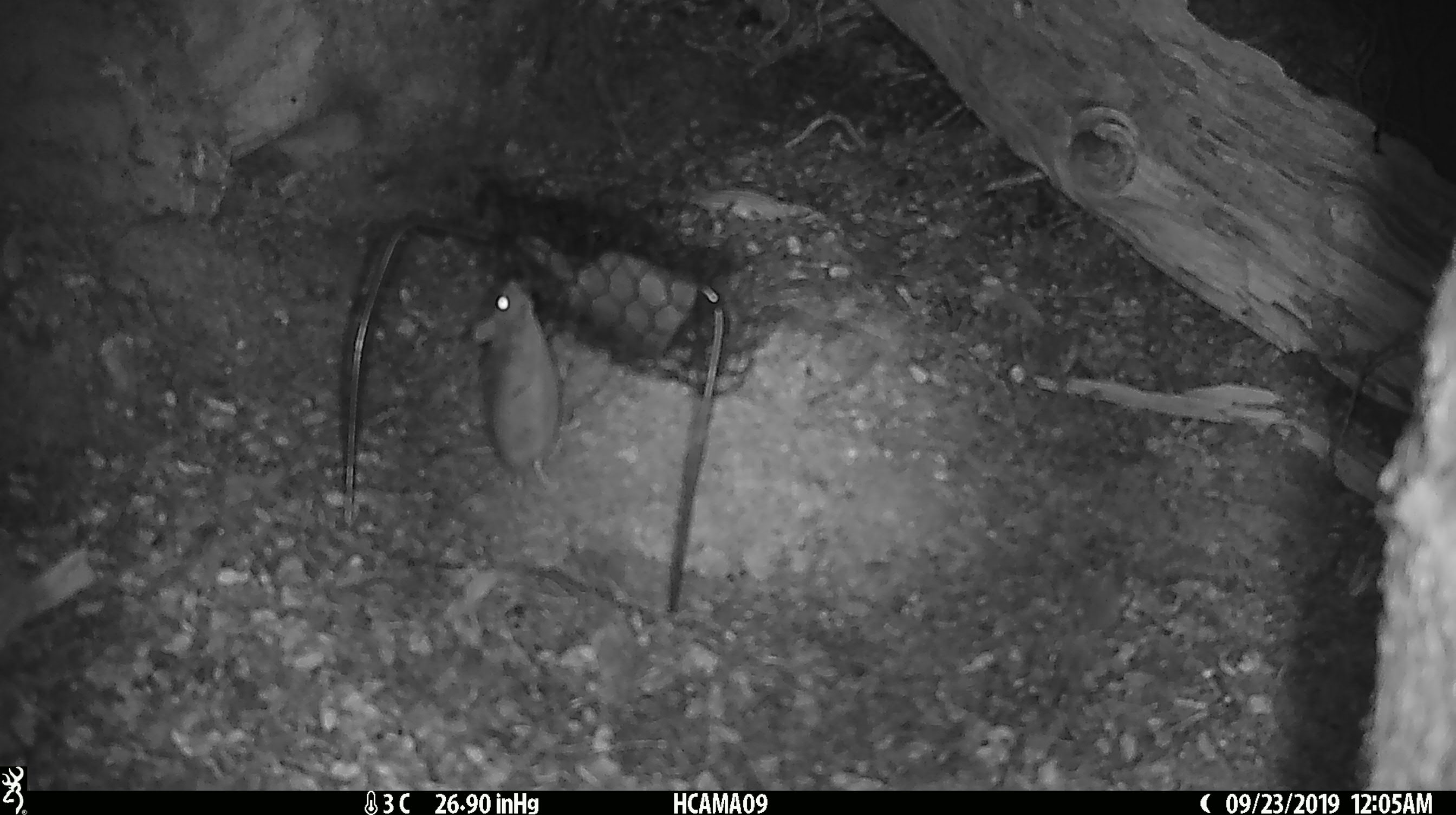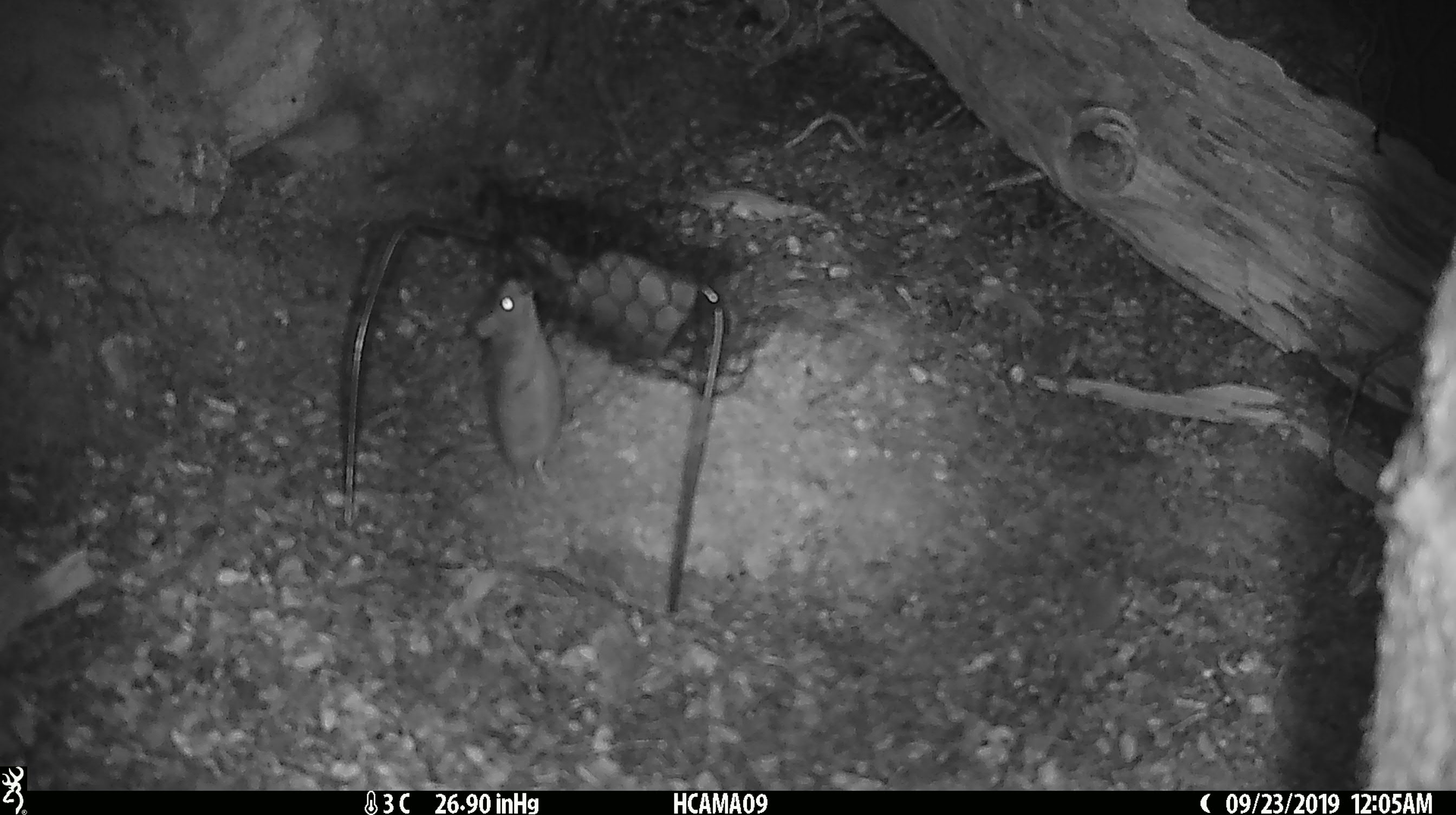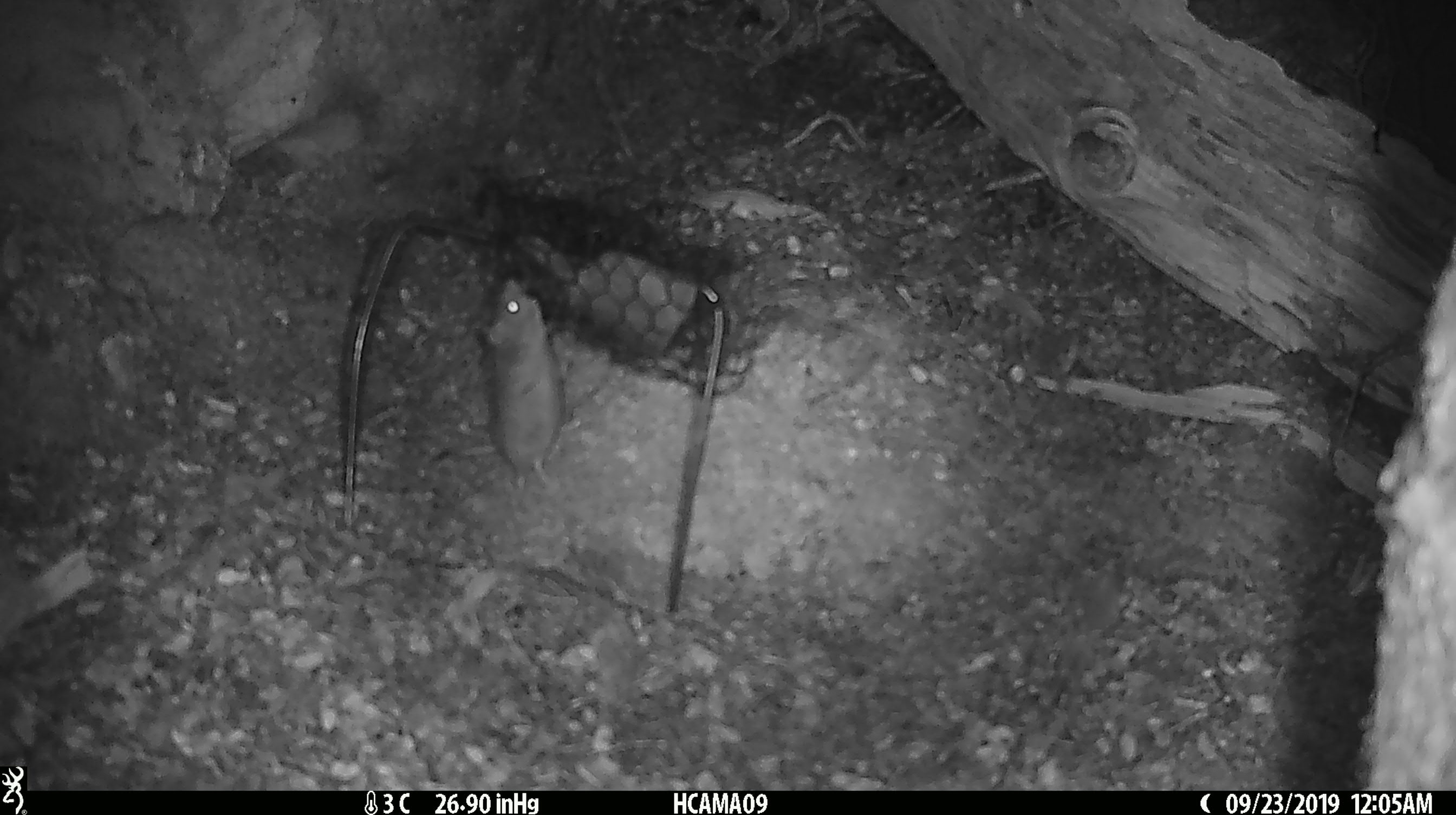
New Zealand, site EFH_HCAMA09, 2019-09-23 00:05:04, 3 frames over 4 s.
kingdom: Animalia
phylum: Chordata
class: Mammalia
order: Rodentia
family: Muridae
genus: Mus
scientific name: Mus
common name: mouse